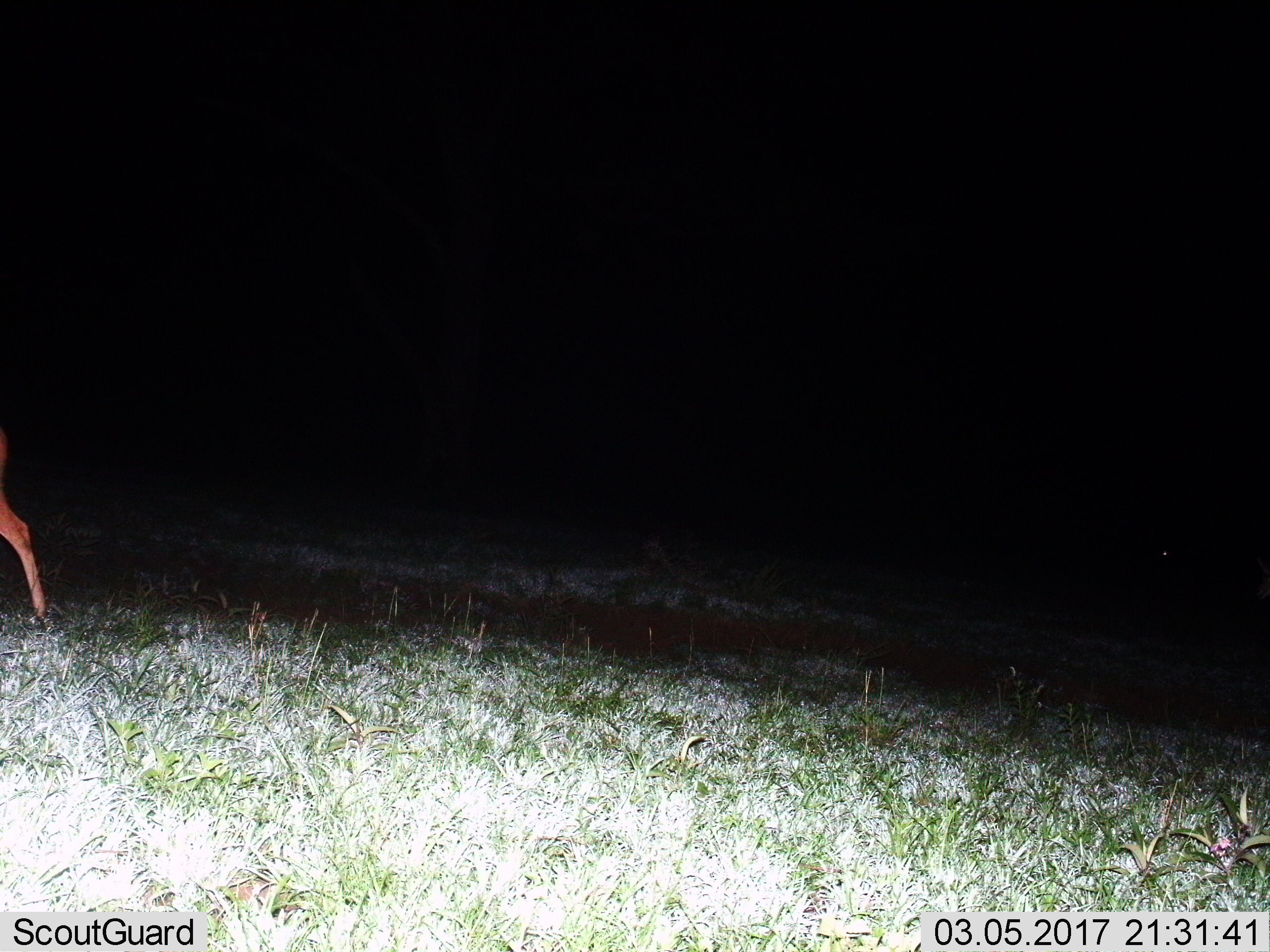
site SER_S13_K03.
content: unidentified animal